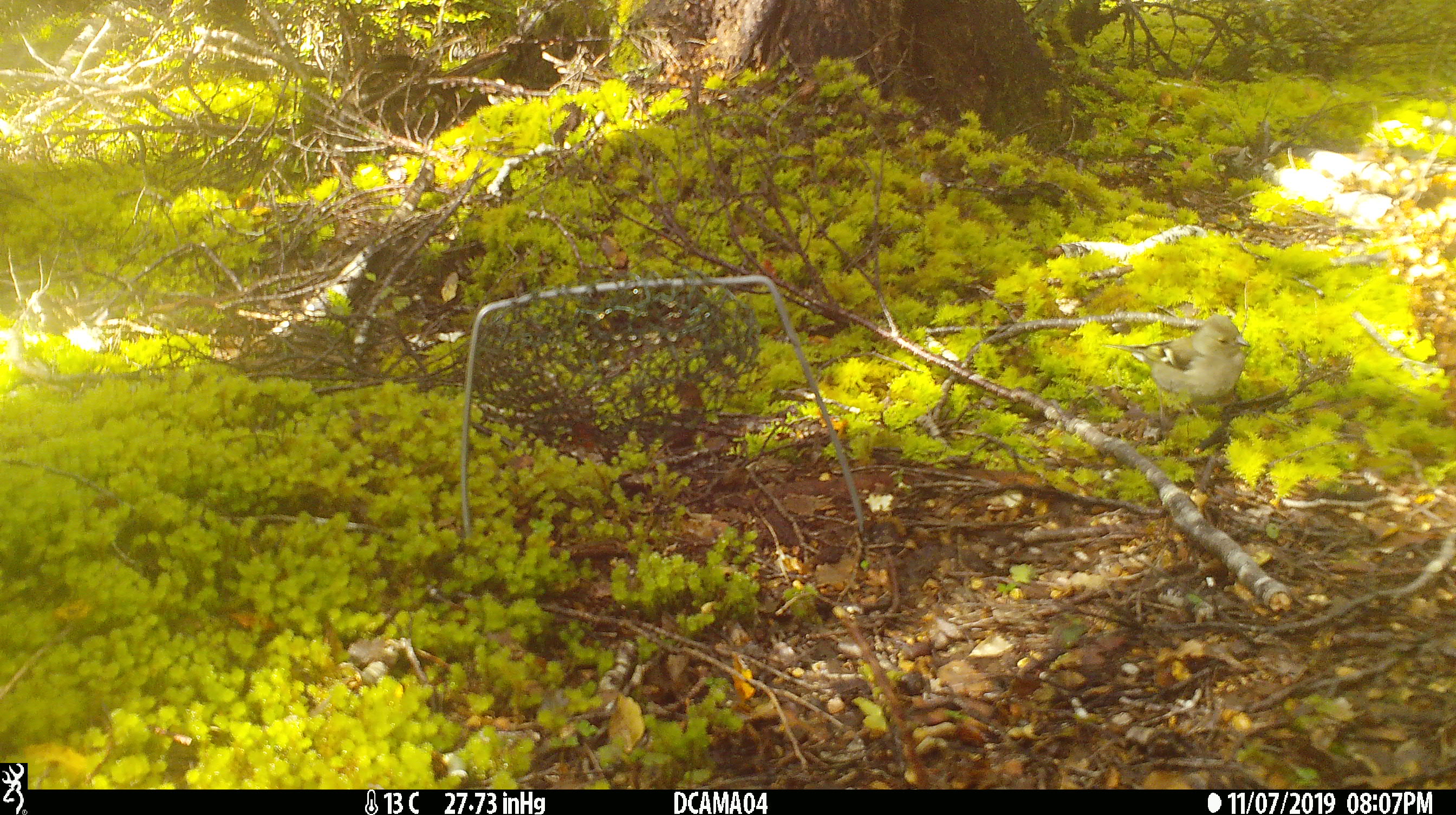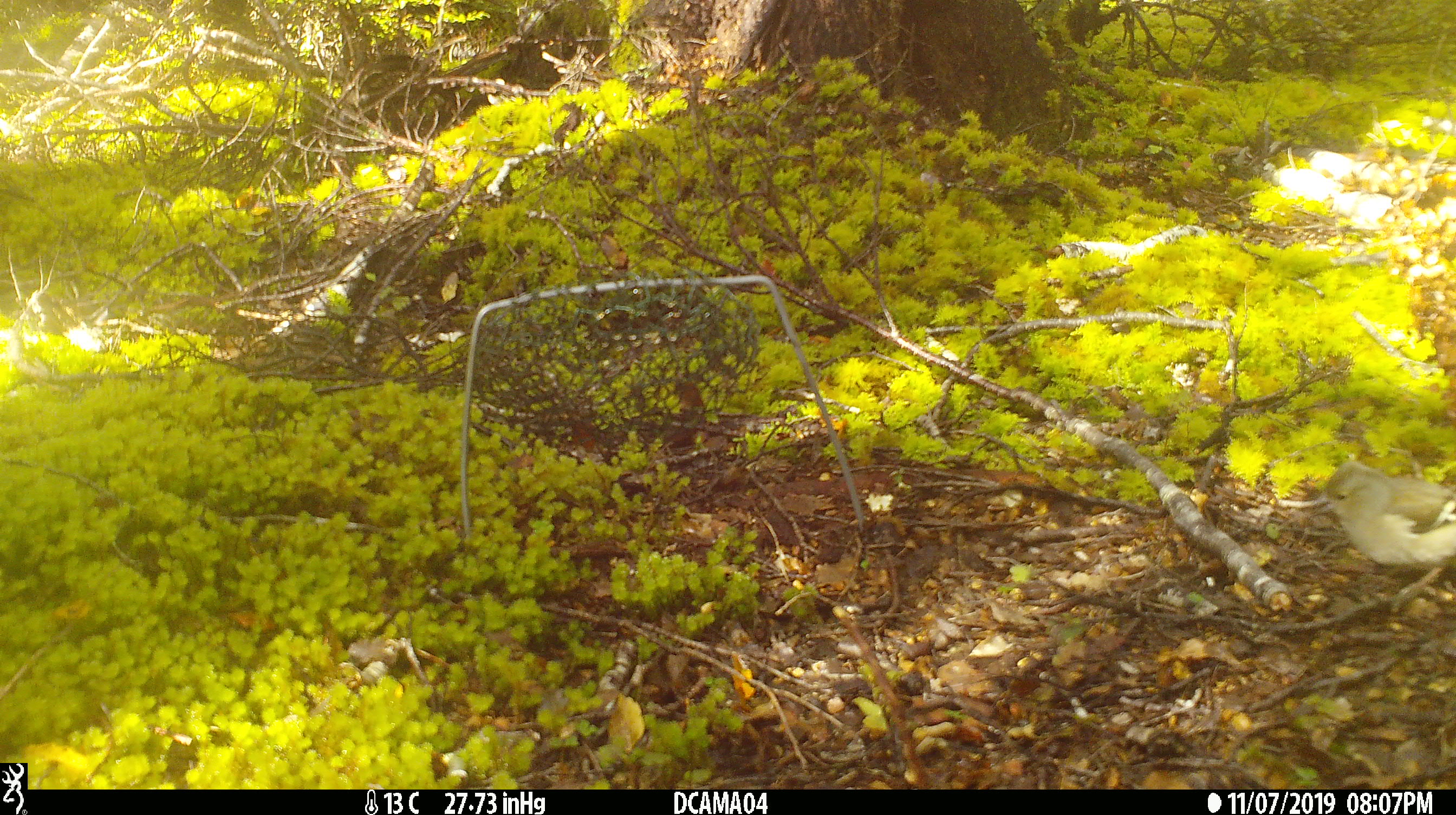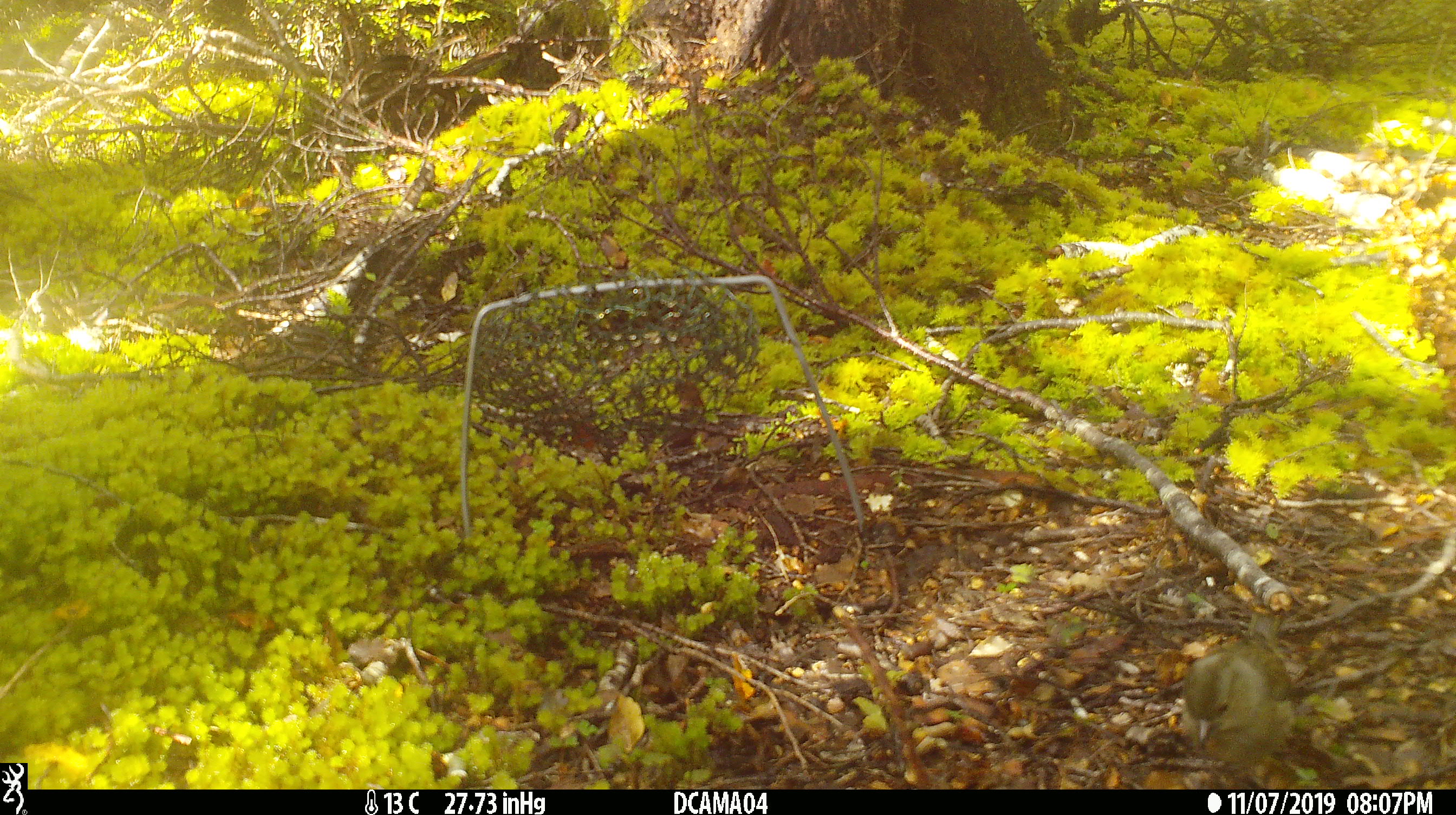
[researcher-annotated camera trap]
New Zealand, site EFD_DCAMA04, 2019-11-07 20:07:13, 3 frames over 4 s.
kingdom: Animalia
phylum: Chordata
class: Aves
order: Passeriformes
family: Fringillidae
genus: Chloris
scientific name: Chloris chloris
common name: greenfinch